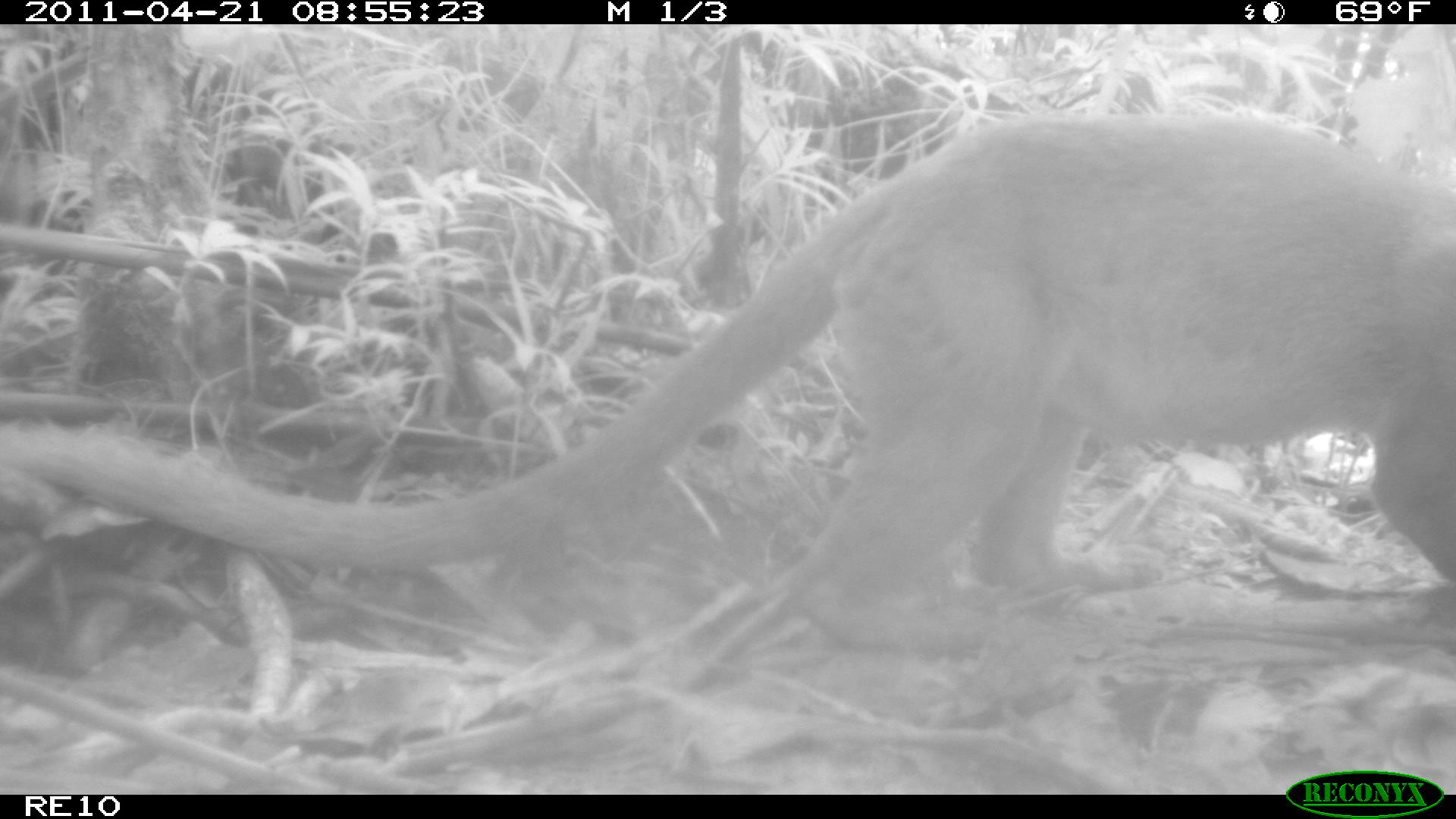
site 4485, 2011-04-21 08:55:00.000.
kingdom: Animalia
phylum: Chordata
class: Mammalia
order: Carnivora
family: Eupleridae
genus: Cryptoprocta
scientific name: Cryptoprocta ferox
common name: fossa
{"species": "Cryptoprocta ferox (fossa)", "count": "1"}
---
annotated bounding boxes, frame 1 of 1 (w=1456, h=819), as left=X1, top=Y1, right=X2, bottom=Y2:
cryptoprocta ferox: left=0, top=110, right=1456, bottom=647